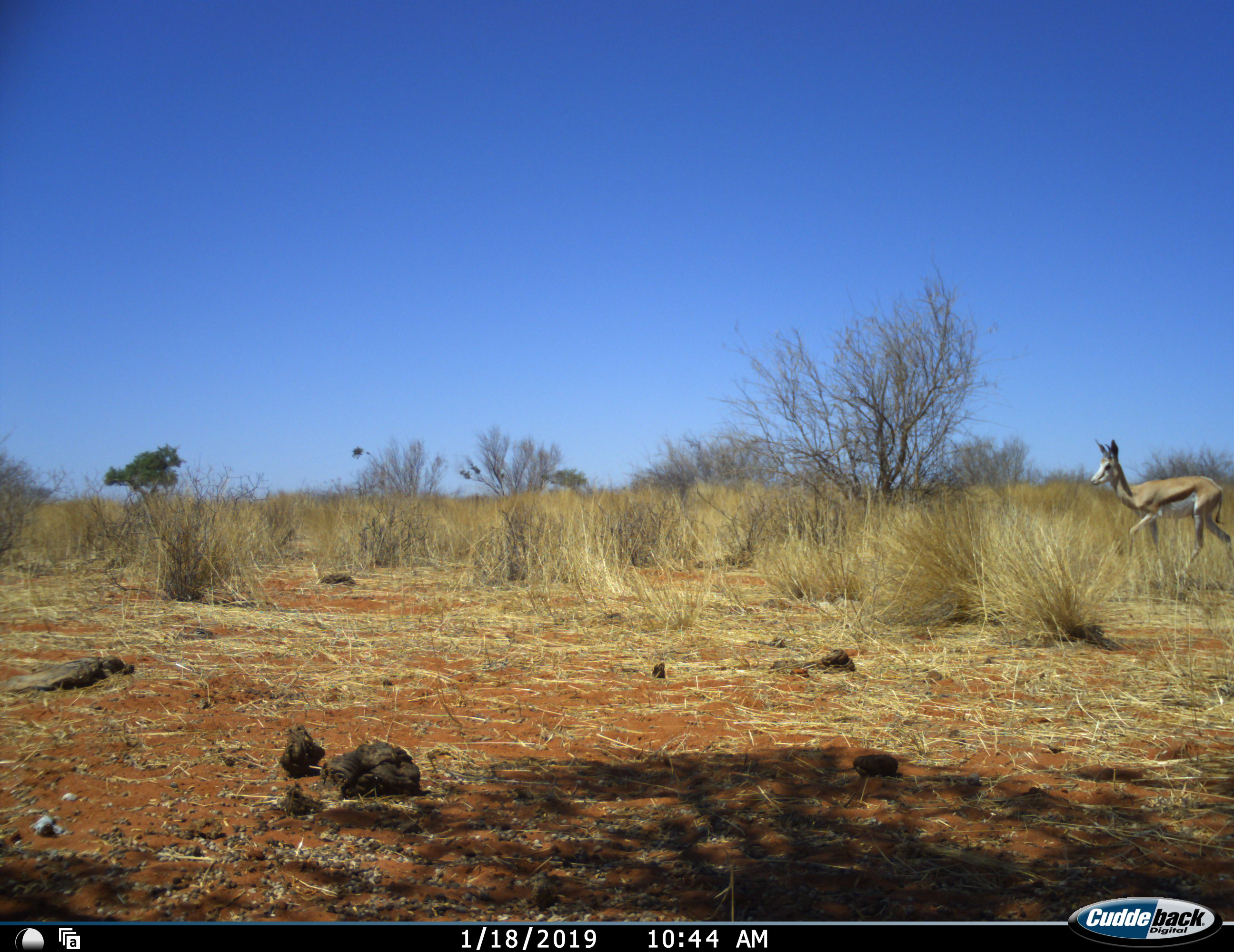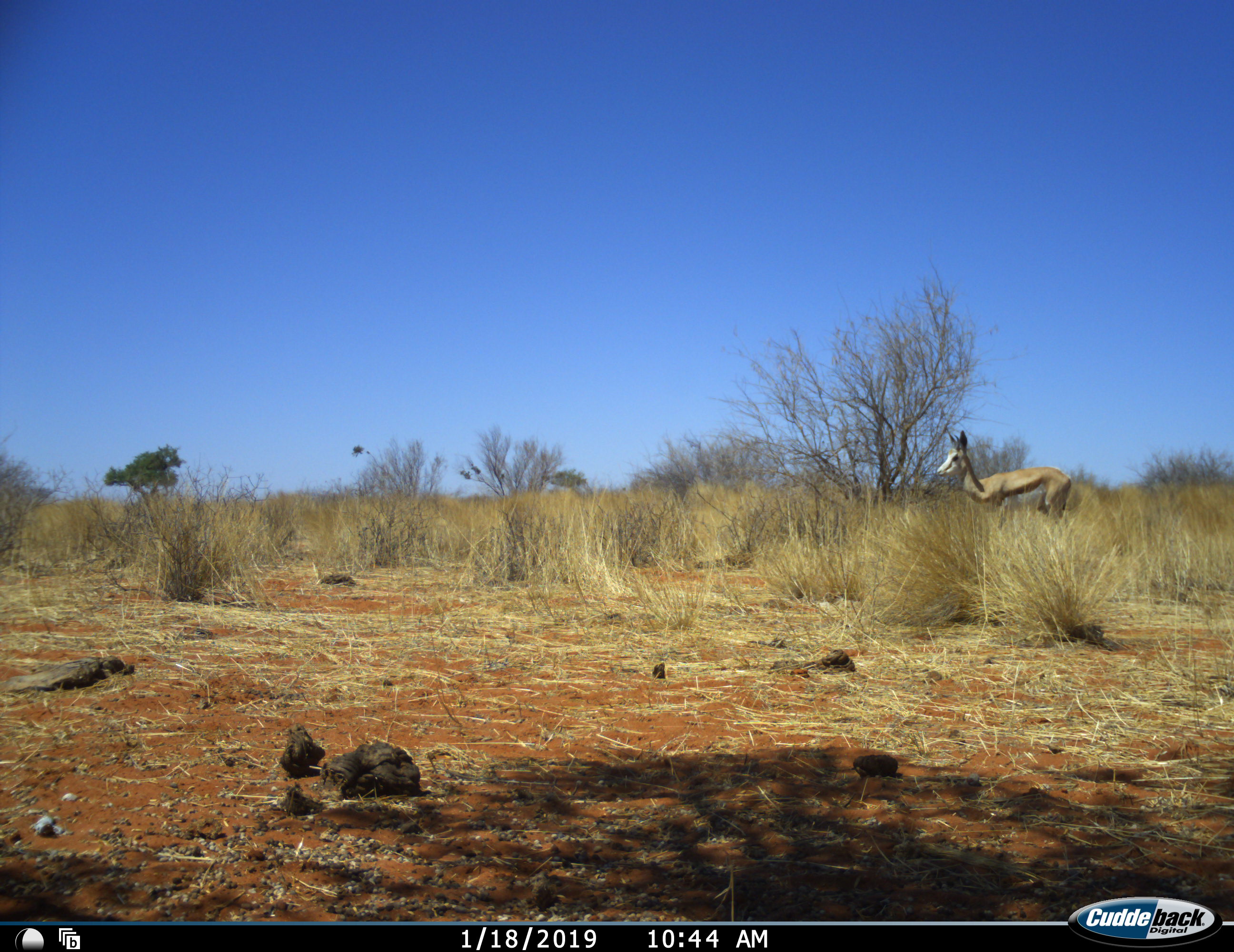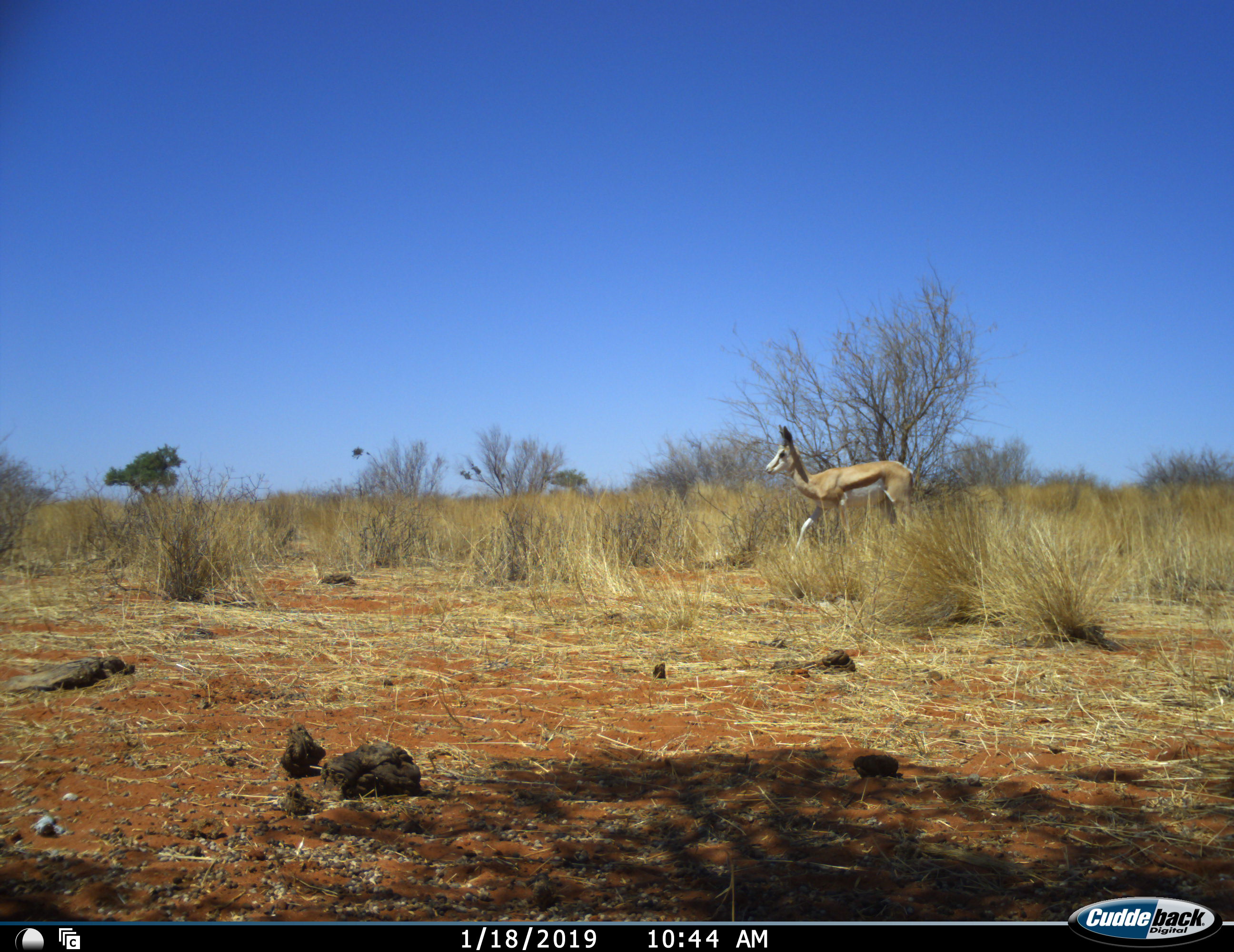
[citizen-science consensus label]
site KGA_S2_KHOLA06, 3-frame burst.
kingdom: Animalia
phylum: Chordata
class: Mammalia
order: Artiodactyla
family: Bovidae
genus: Antidorcas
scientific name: Antidorcas marsupialis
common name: springbok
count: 1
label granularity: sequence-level